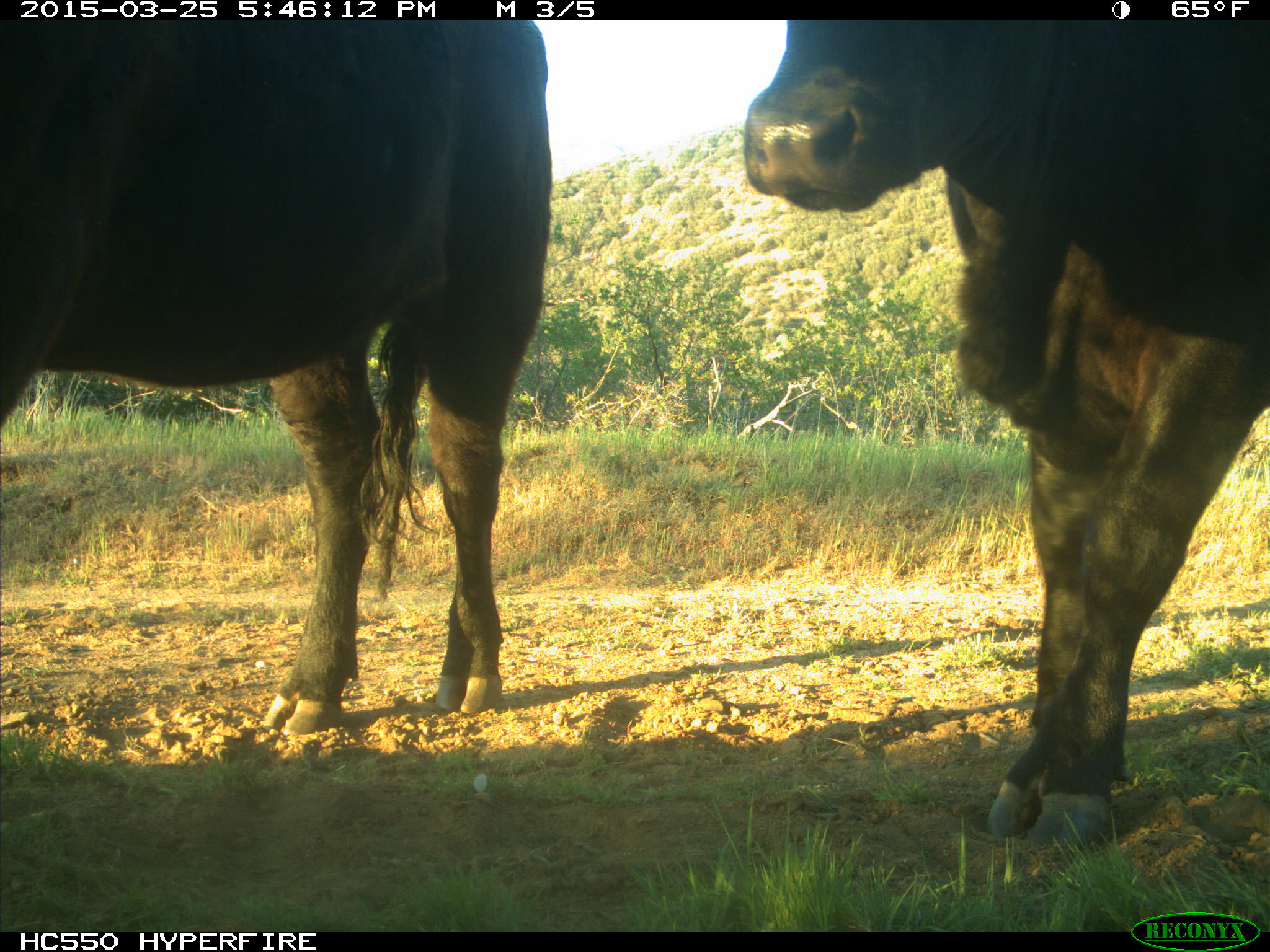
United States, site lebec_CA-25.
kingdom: Animalia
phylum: Chordata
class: Mammalia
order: Artiodactyla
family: Bovidae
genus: Bos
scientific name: Bos taurus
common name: domestic cow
Bos taurus (domestic cow).